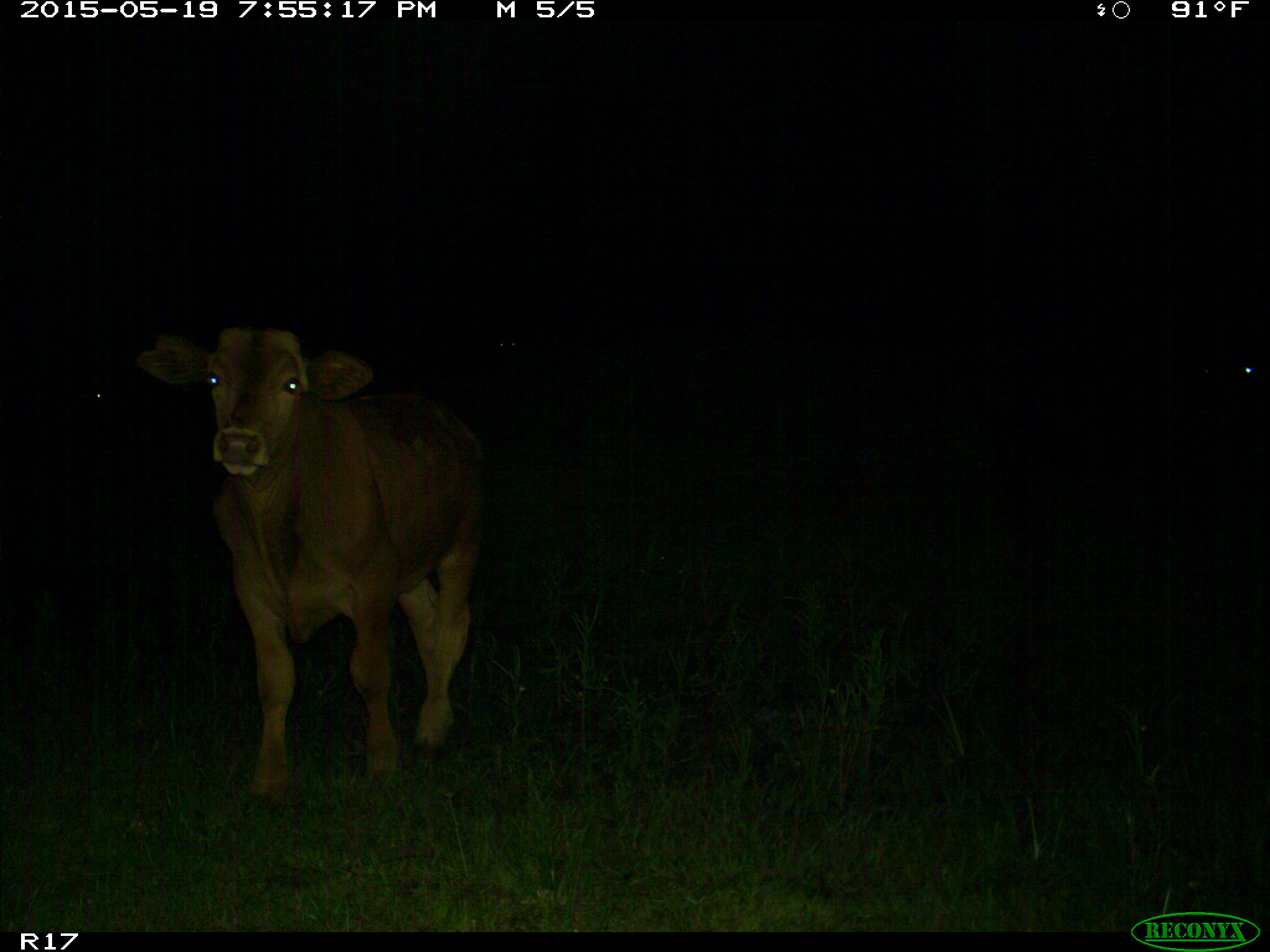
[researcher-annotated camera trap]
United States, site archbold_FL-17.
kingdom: Animalia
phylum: Chordata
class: Mammalia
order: Artiodactyla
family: Bovidae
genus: Bos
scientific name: Bos taurus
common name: domestic cow